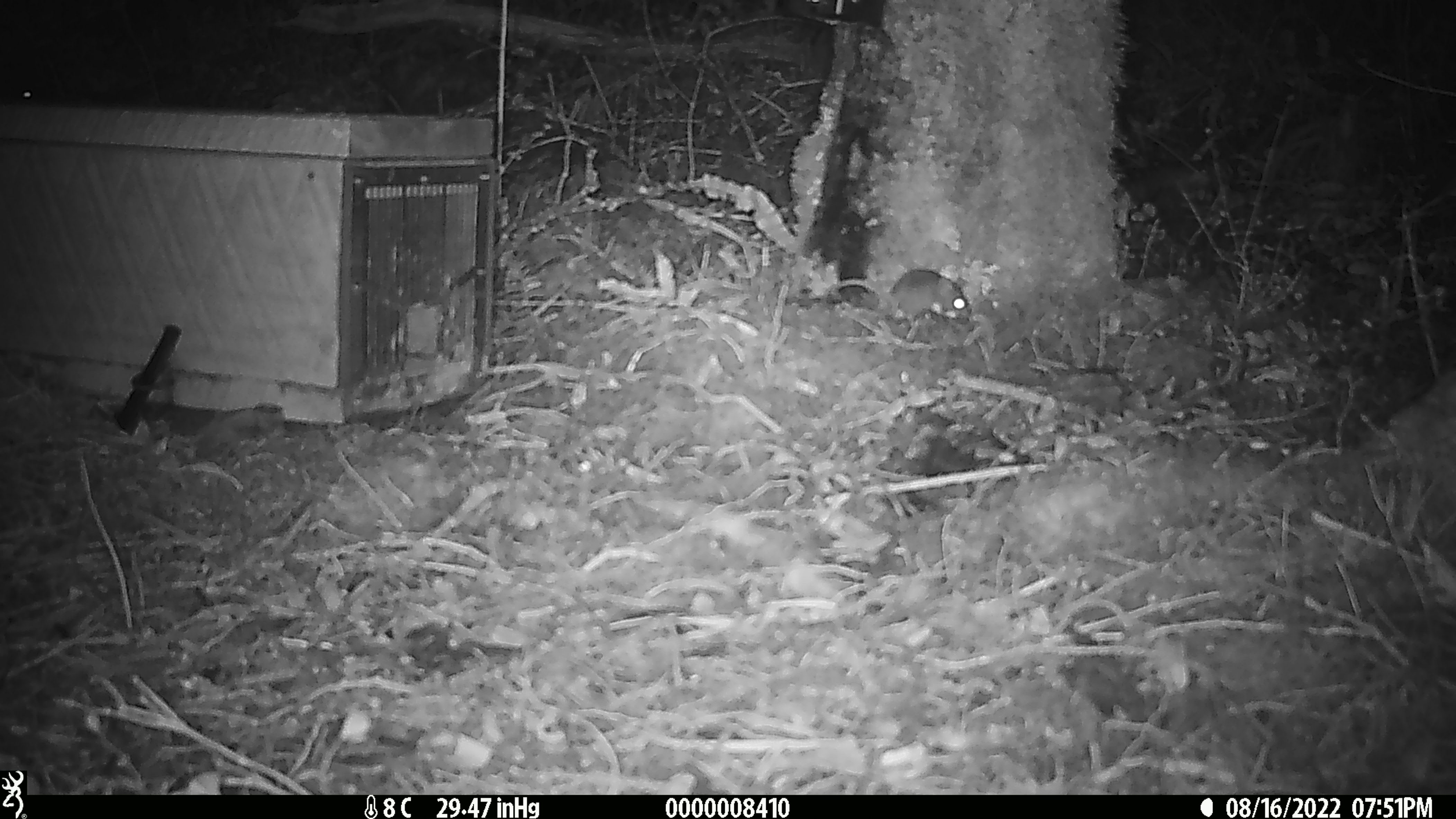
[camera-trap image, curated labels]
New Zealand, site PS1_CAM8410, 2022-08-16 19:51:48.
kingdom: Animalia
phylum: Chordata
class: Mammalia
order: Rodentia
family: Muridae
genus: Mus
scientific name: Mus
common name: mouse